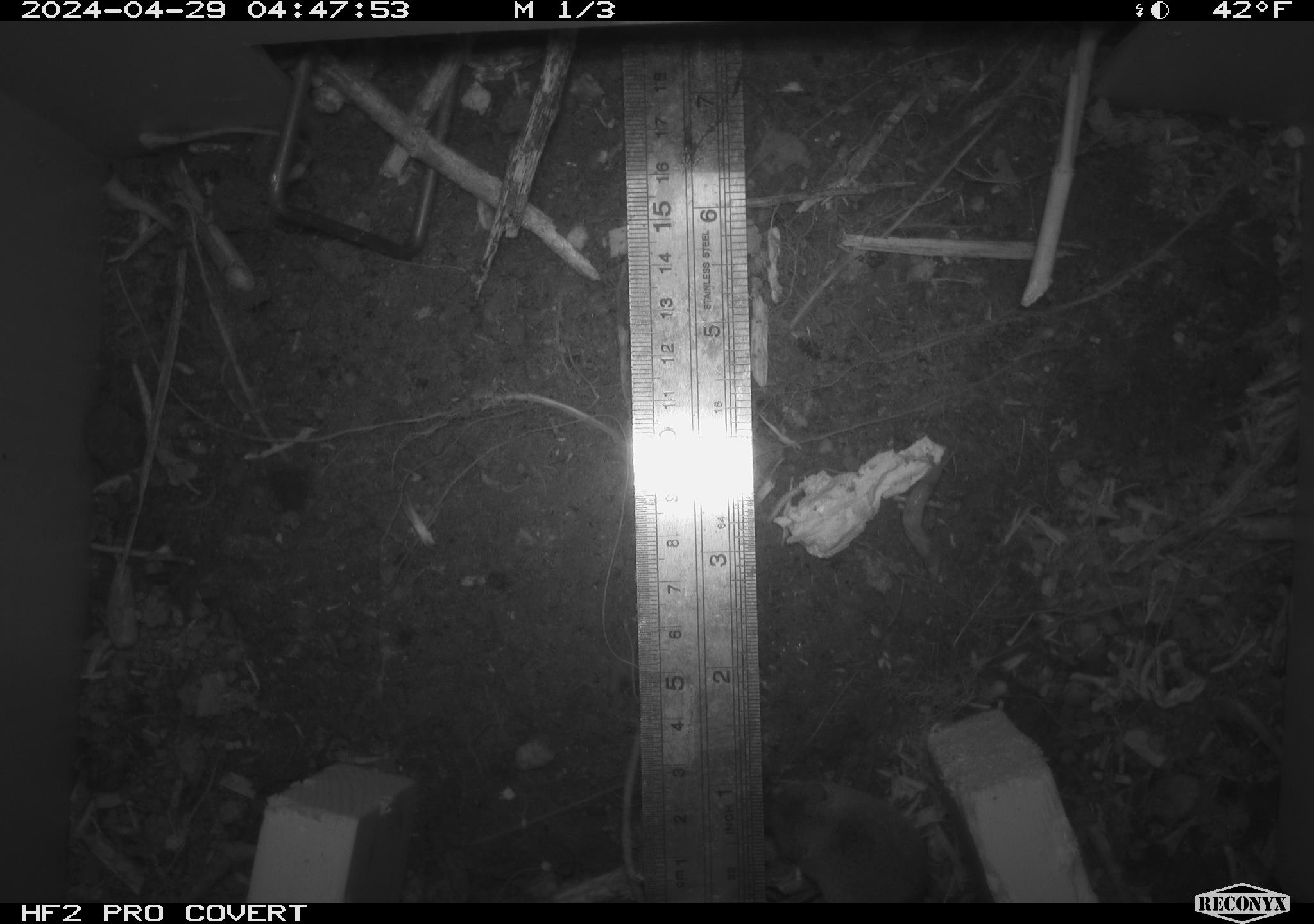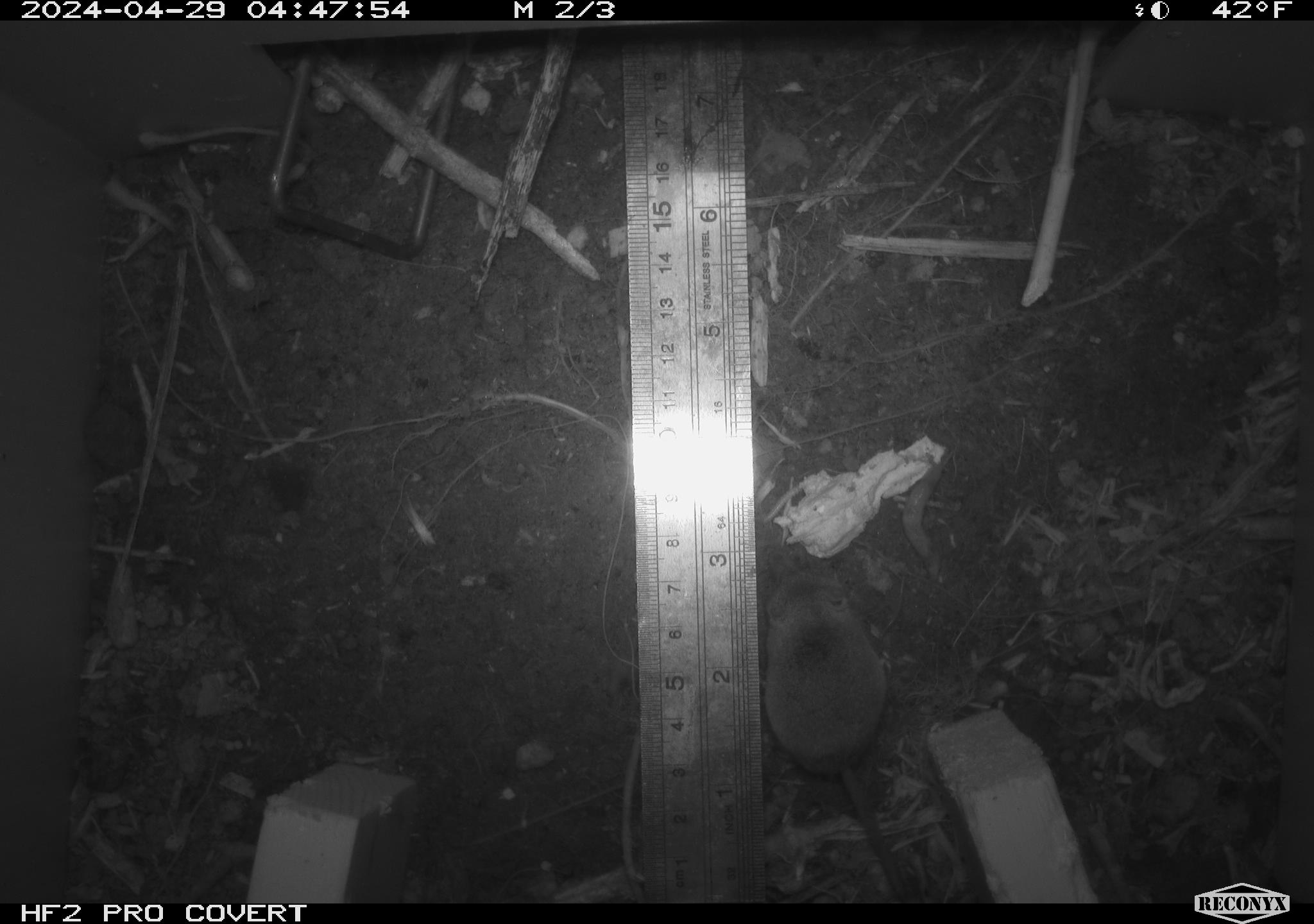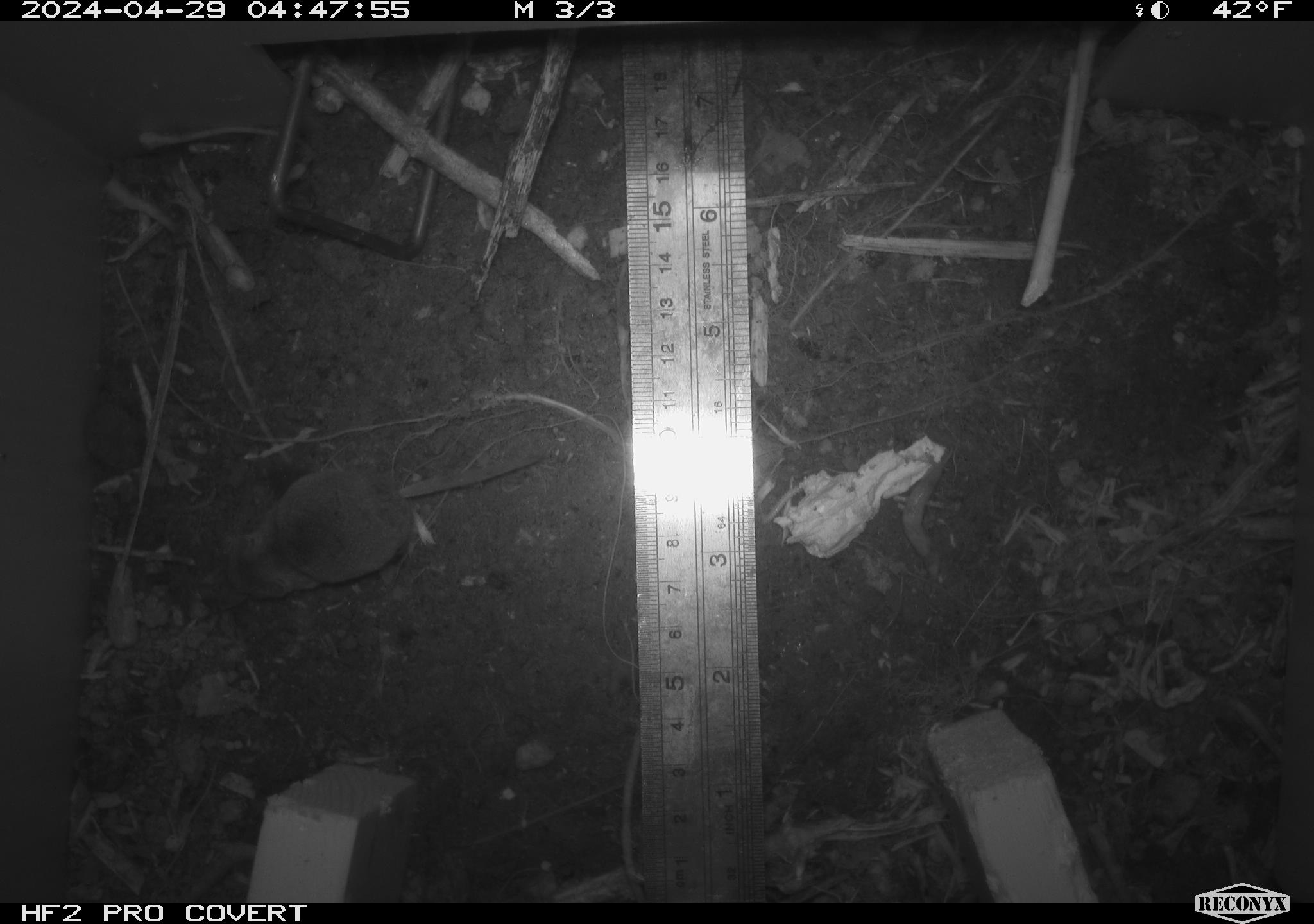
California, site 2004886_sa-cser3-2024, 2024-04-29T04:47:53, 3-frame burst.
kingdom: Animalia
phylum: Chordata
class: Mammalia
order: Eulipotyphla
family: Soricidae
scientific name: Soricidae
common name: shrews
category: soricidae family